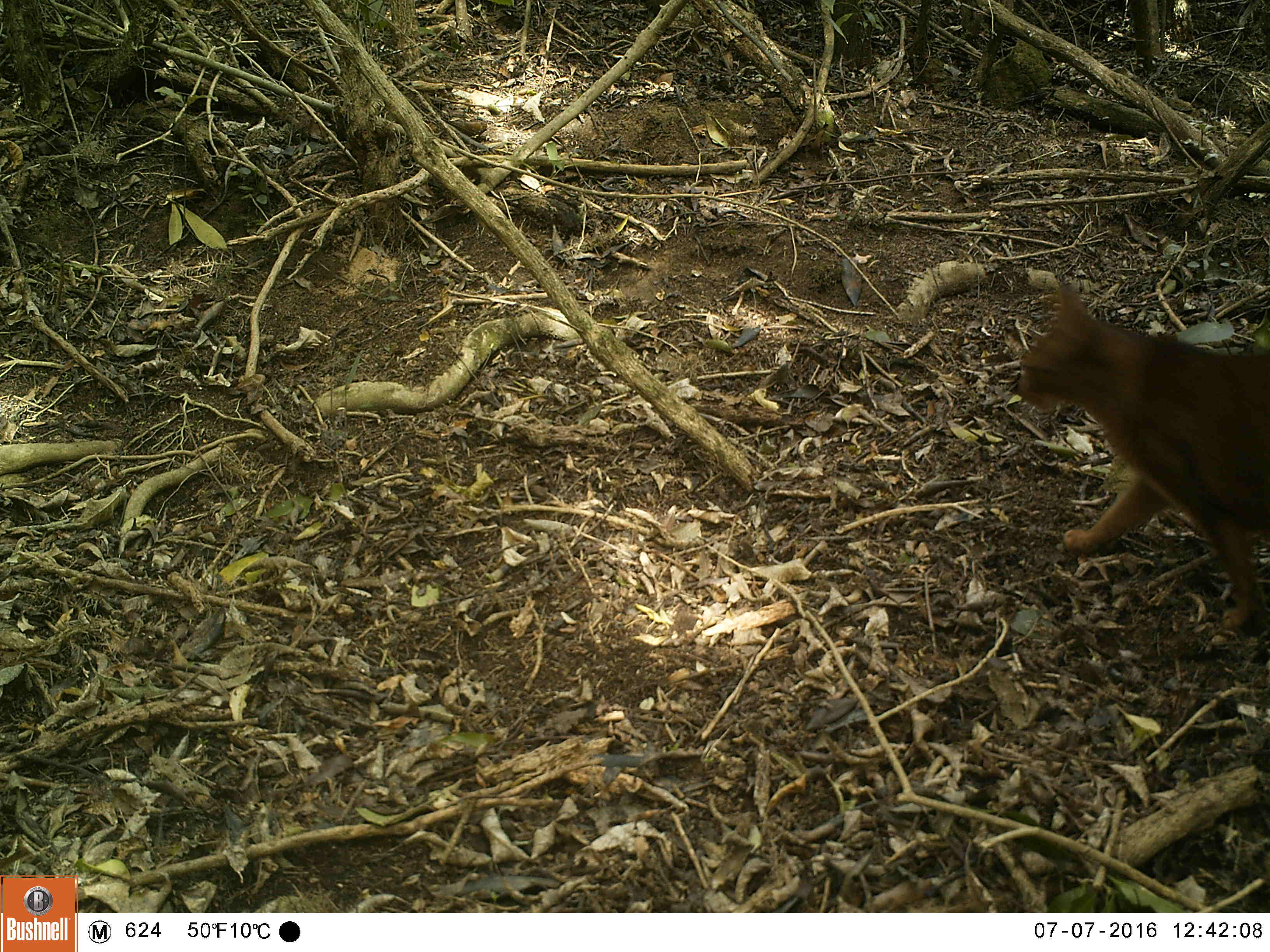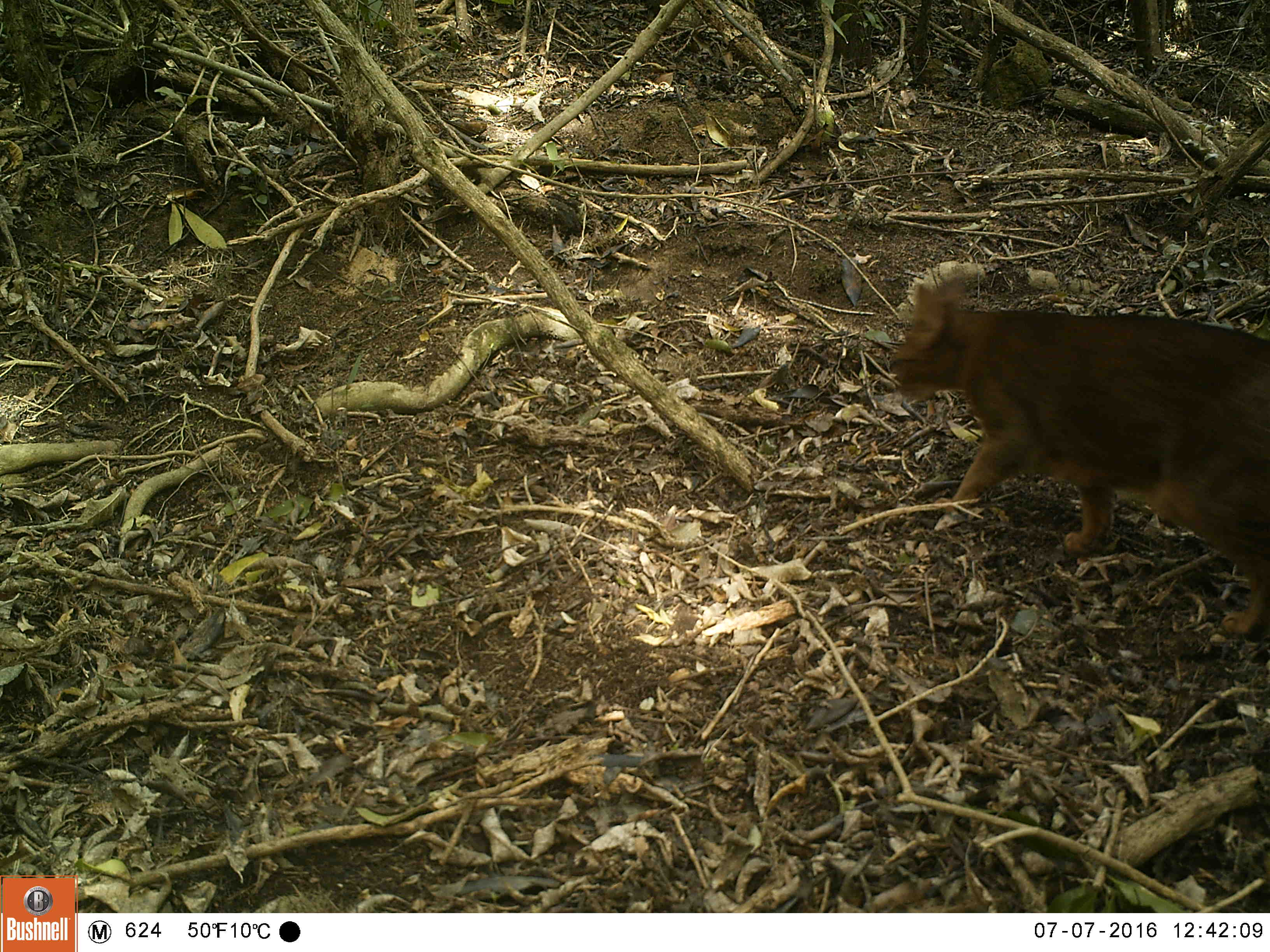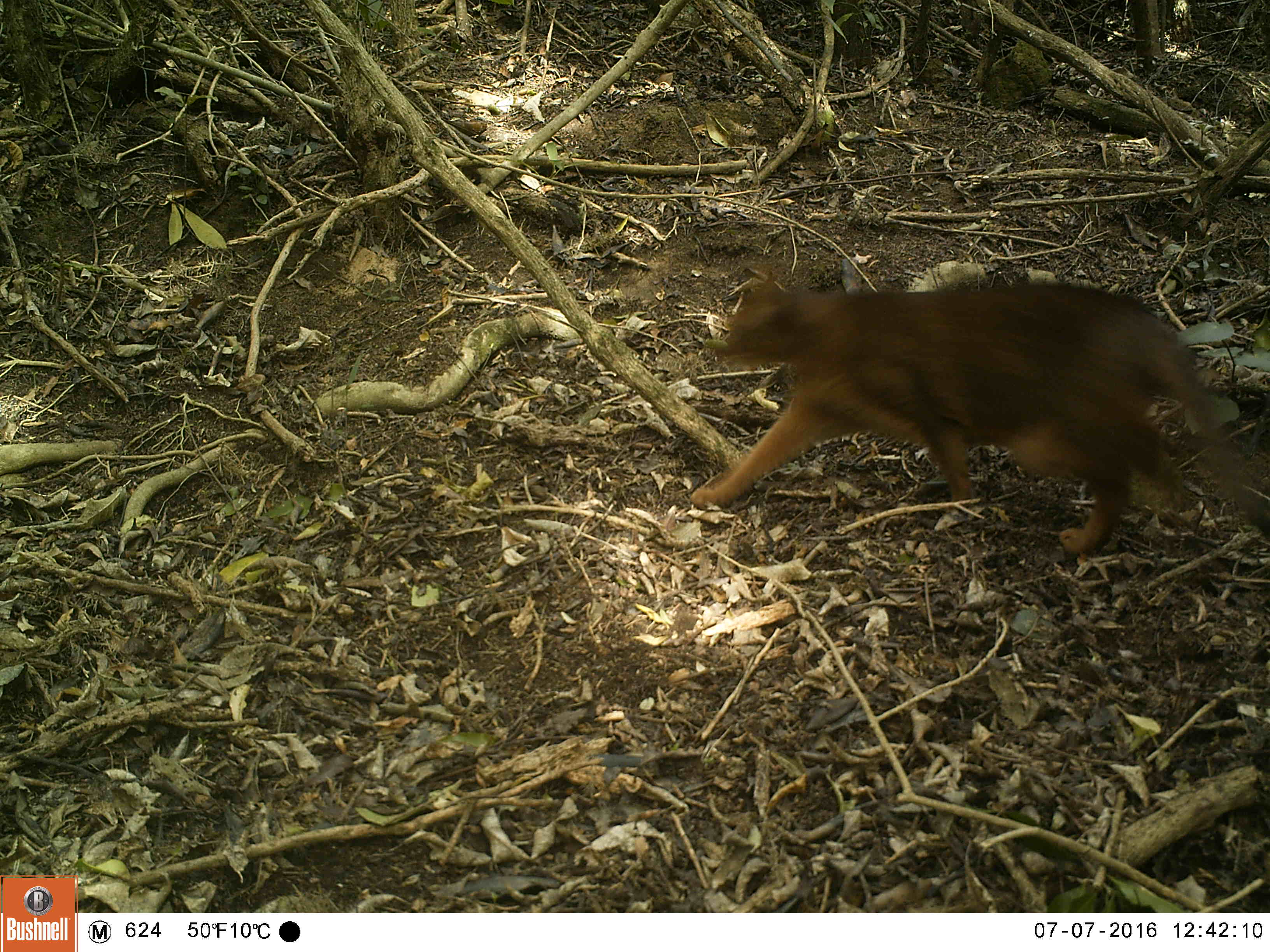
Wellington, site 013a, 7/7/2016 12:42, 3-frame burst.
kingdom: Animalia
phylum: Chordata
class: Mammalia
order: Carnivora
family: Felidae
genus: Felis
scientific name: Felis catus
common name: cat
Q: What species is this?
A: Cat (Felis catus).